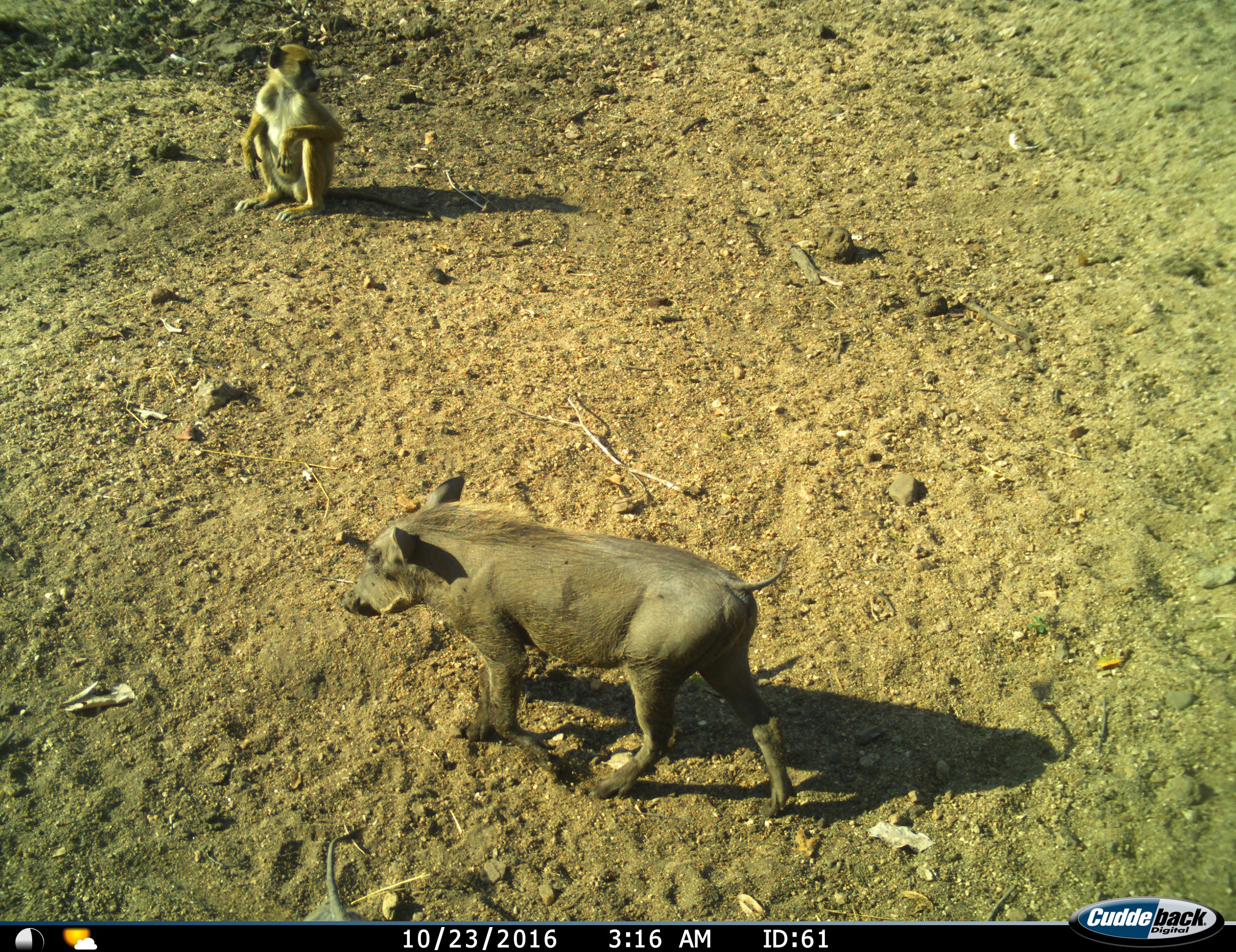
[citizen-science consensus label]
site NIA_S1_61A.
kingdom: Animalia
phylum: Chordata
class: Mammalia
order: Primates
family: Cercopithecidae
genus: Papio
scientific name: Papio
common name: baboon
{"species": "baboon (Papio)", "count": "1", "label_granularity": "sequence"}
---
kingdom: Animalia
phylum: Chordata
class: Mammalia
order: Artiodactyla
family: Suidae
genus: Phacochoerus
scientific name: Phacochoerus africanus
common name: warthog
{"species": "warthog (Phacochoerus africanus)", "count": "1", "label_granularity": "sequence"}